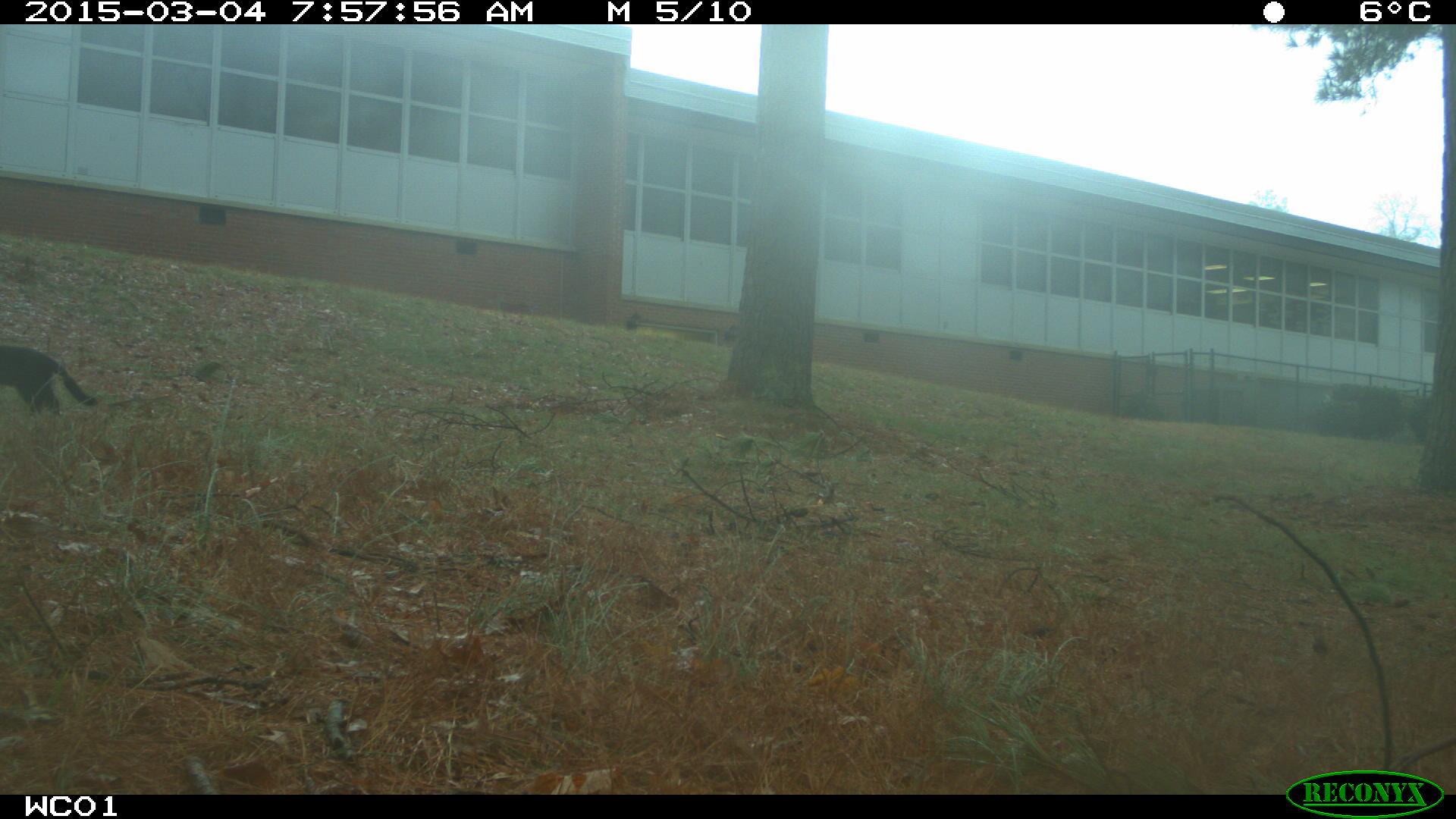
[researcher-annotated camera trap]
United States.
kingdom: Animalia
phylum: Chordata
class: Mammalia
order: Carnivora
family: Felidae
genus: Felis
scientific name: Felis catus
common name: domestic cat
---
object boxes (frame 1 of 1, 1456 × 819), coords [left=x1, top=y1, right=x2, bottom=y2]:
Domestic Cat: [left=0, top=329, right=113, bottom=427]